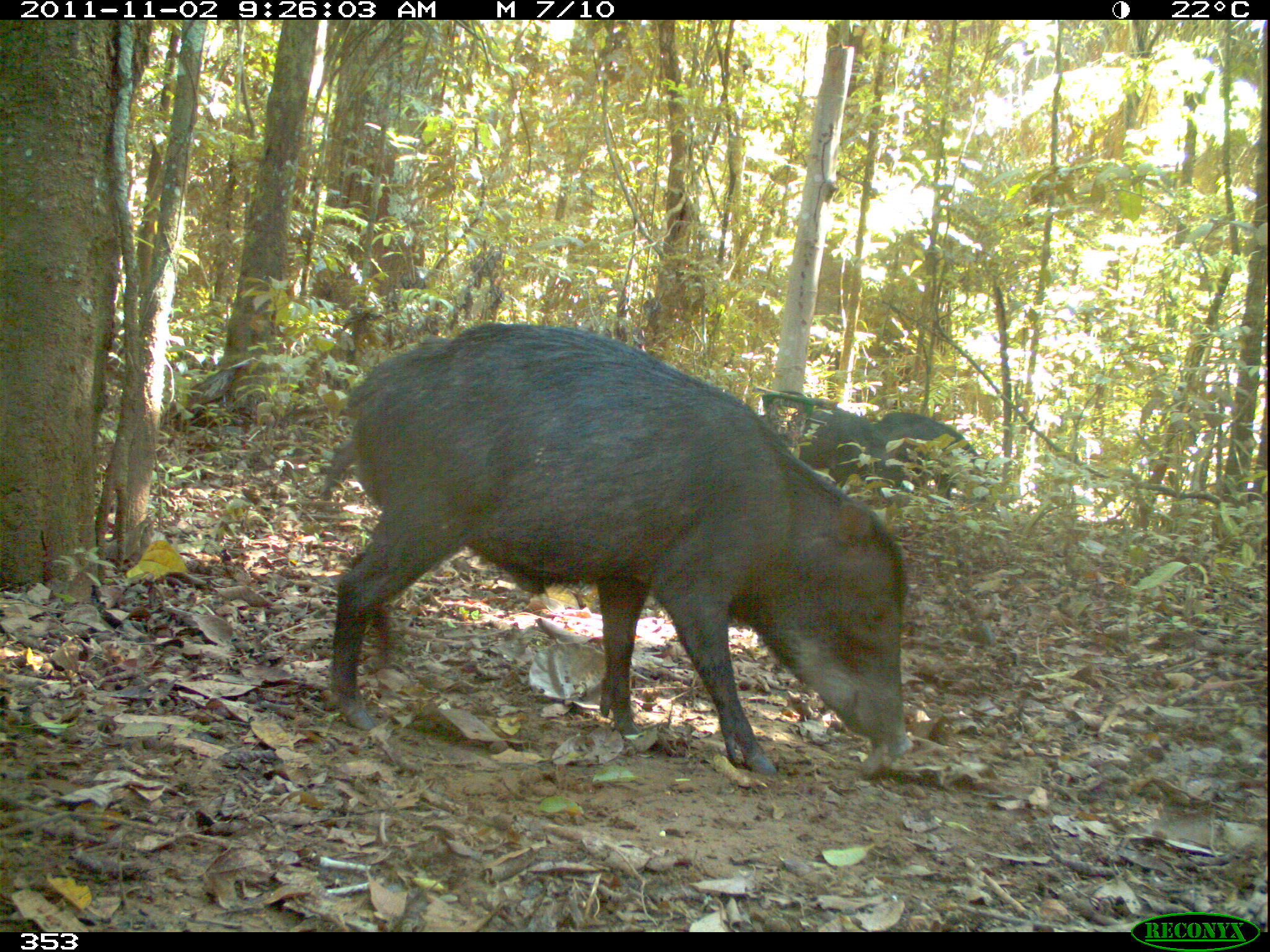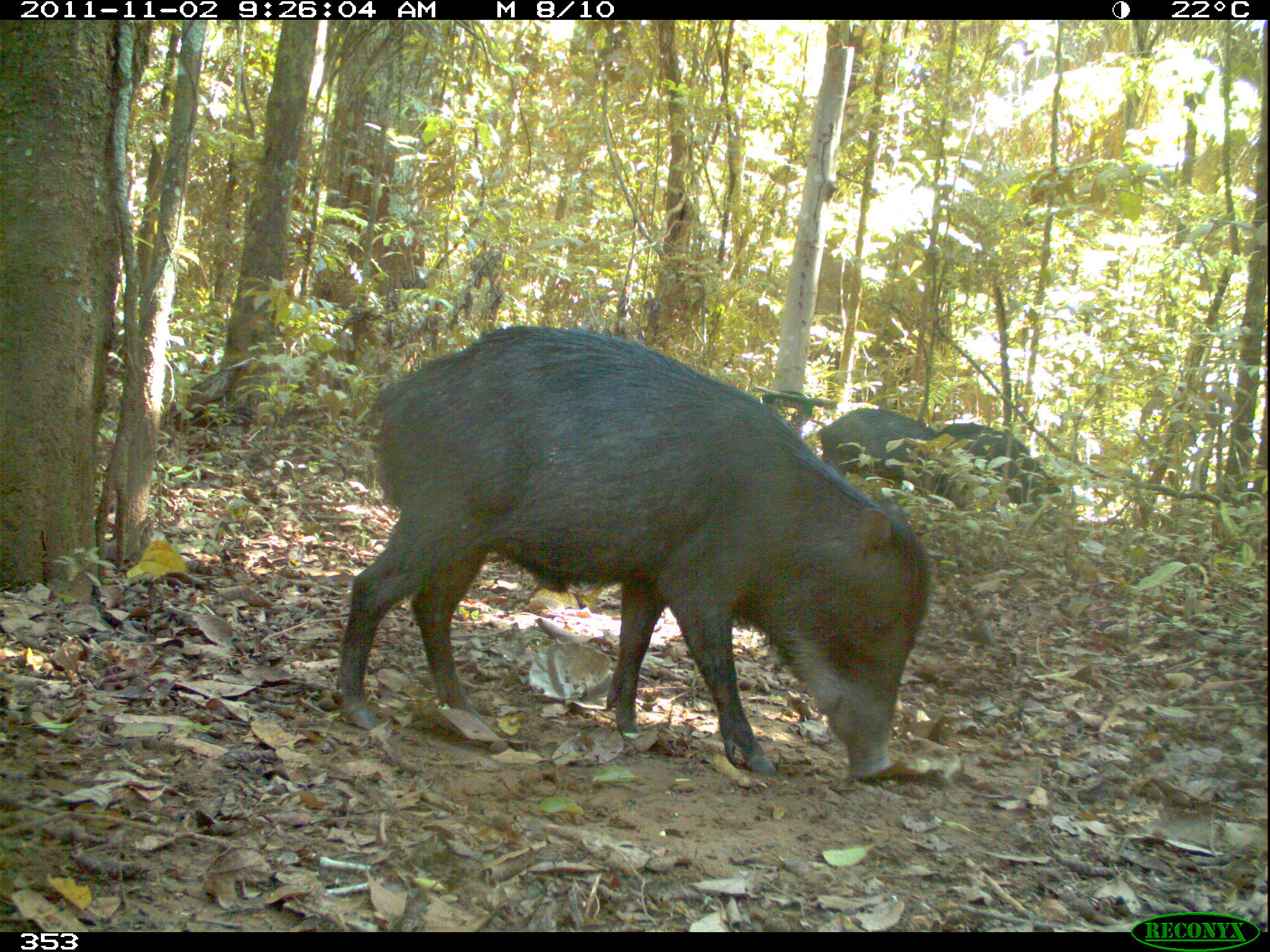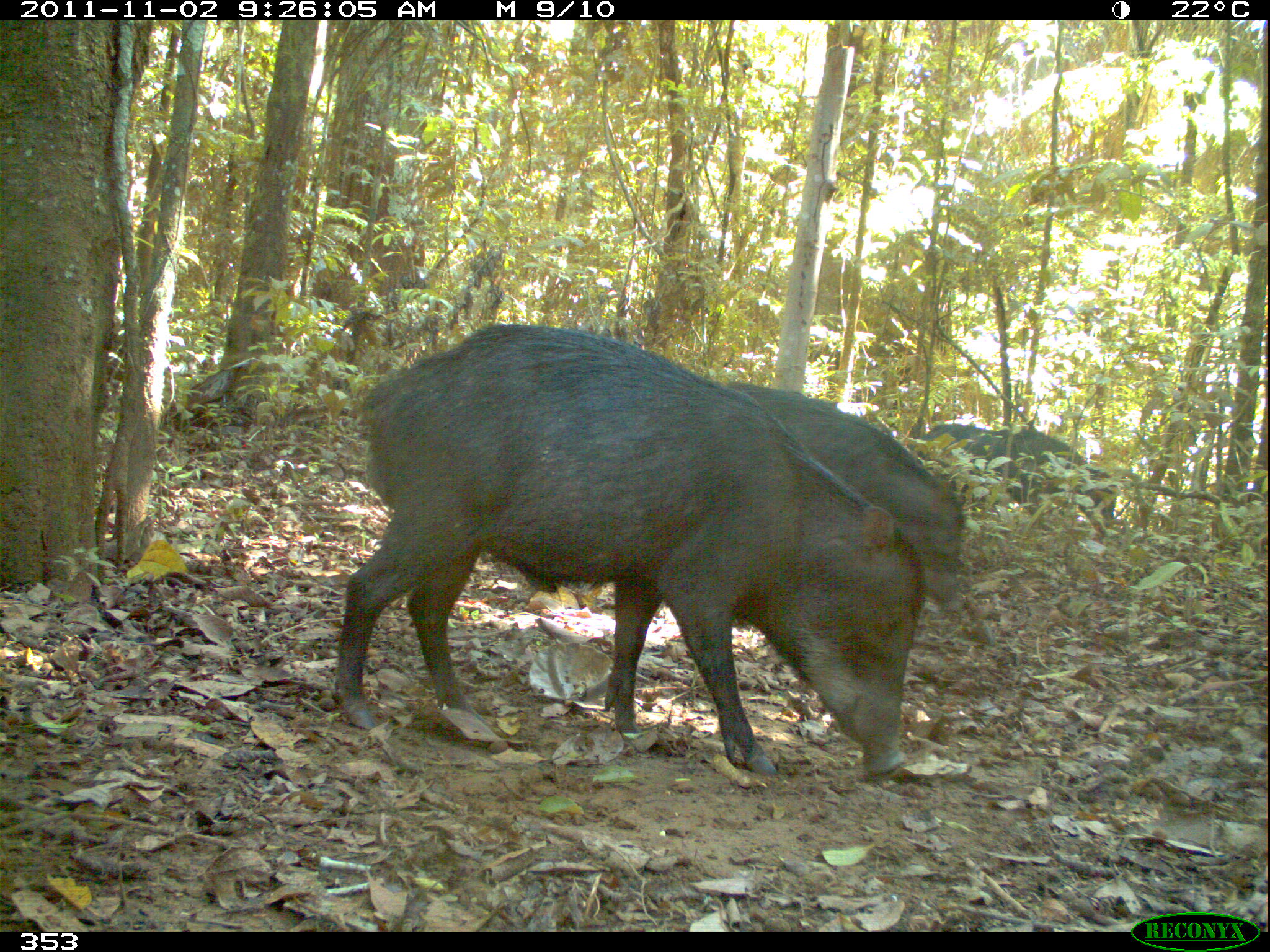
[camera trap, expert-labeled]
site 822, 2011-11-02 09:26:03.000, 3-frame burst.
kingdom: Animalia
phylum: Chordata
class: Mammalia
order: Artiodactyla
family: Tayassuidae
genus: Tayassu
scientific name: Tayassu pecari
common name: white-lipped peccary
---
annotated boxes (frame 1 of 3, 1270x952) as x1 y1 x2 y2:
tayassu pecari: 319 322 907 775; 761 388 888 506; 866 410 987 505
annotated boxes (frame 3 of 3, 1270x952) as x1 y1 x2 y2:
tayassu pecari: 333 321 930 791; 727 384 962 614; 1008 427 1117 537; 916 422 1032 507